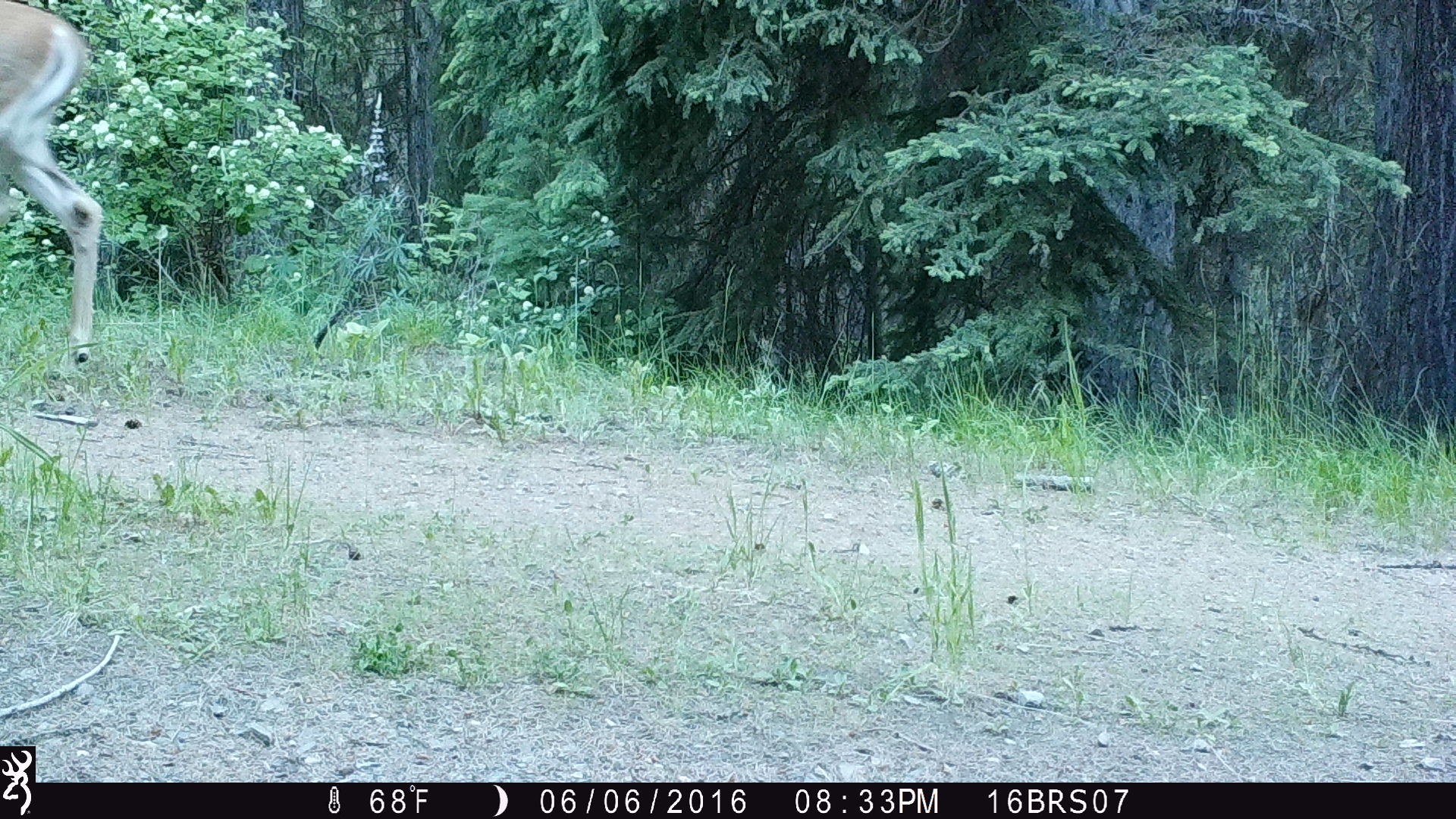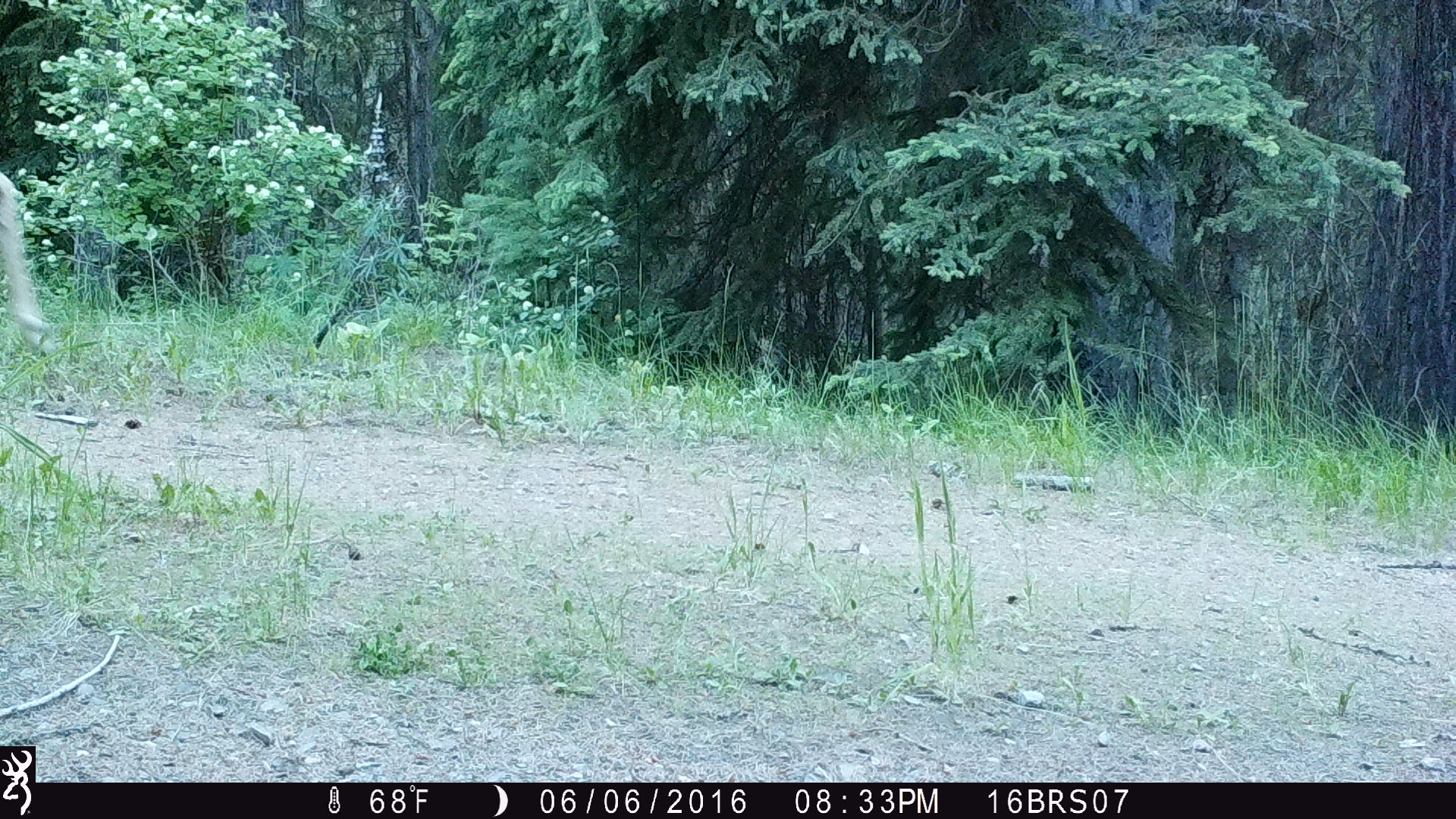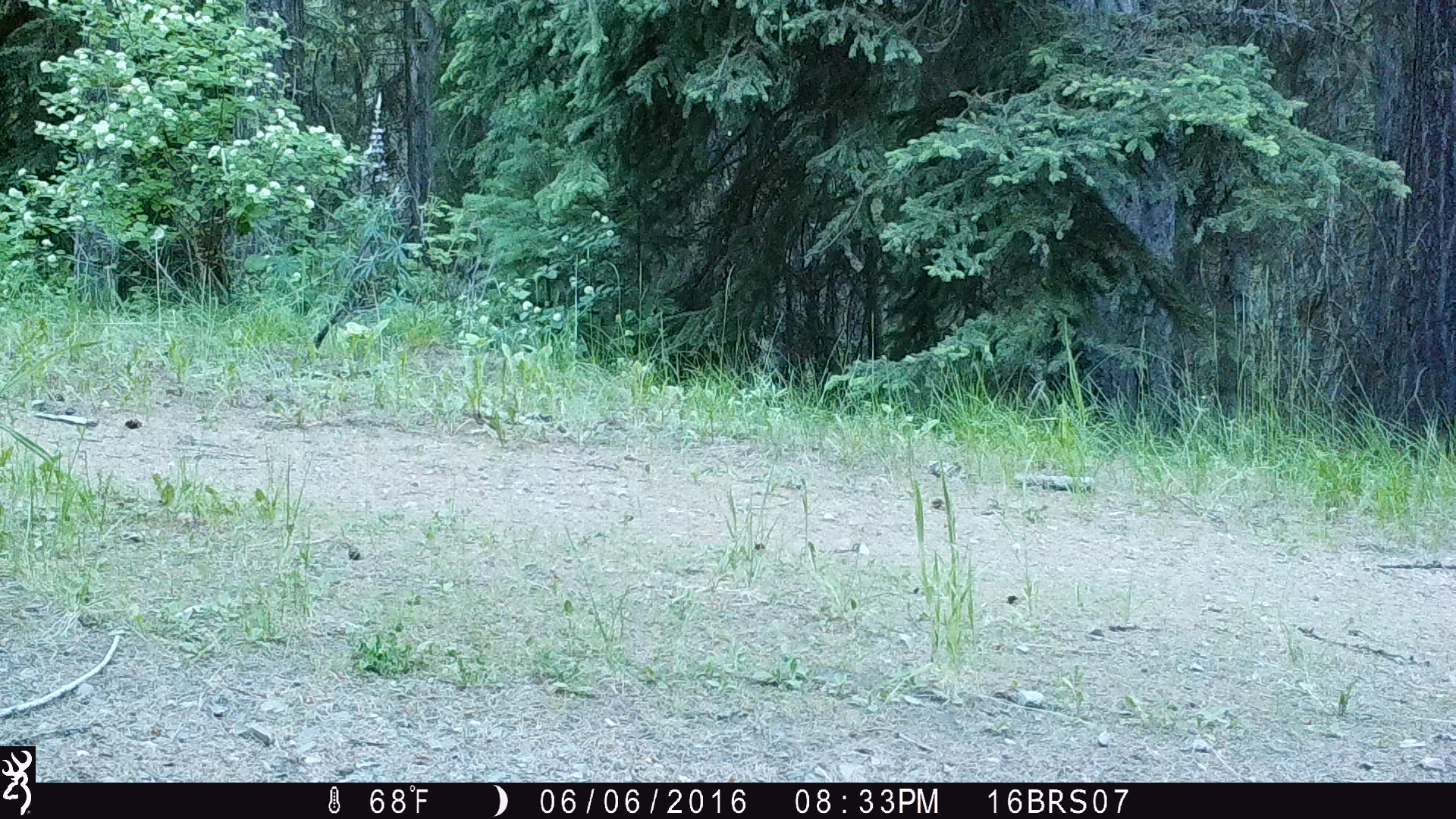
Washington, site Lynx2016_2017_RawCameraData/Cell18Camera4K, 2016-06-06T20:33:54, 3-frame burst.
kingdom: Animalia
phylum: Chordata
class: Mammalia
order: Artiodactyla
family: Cervidae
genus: Odocoileus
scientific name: Odocoileus virginianus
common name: white-tailed deer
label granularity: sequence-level